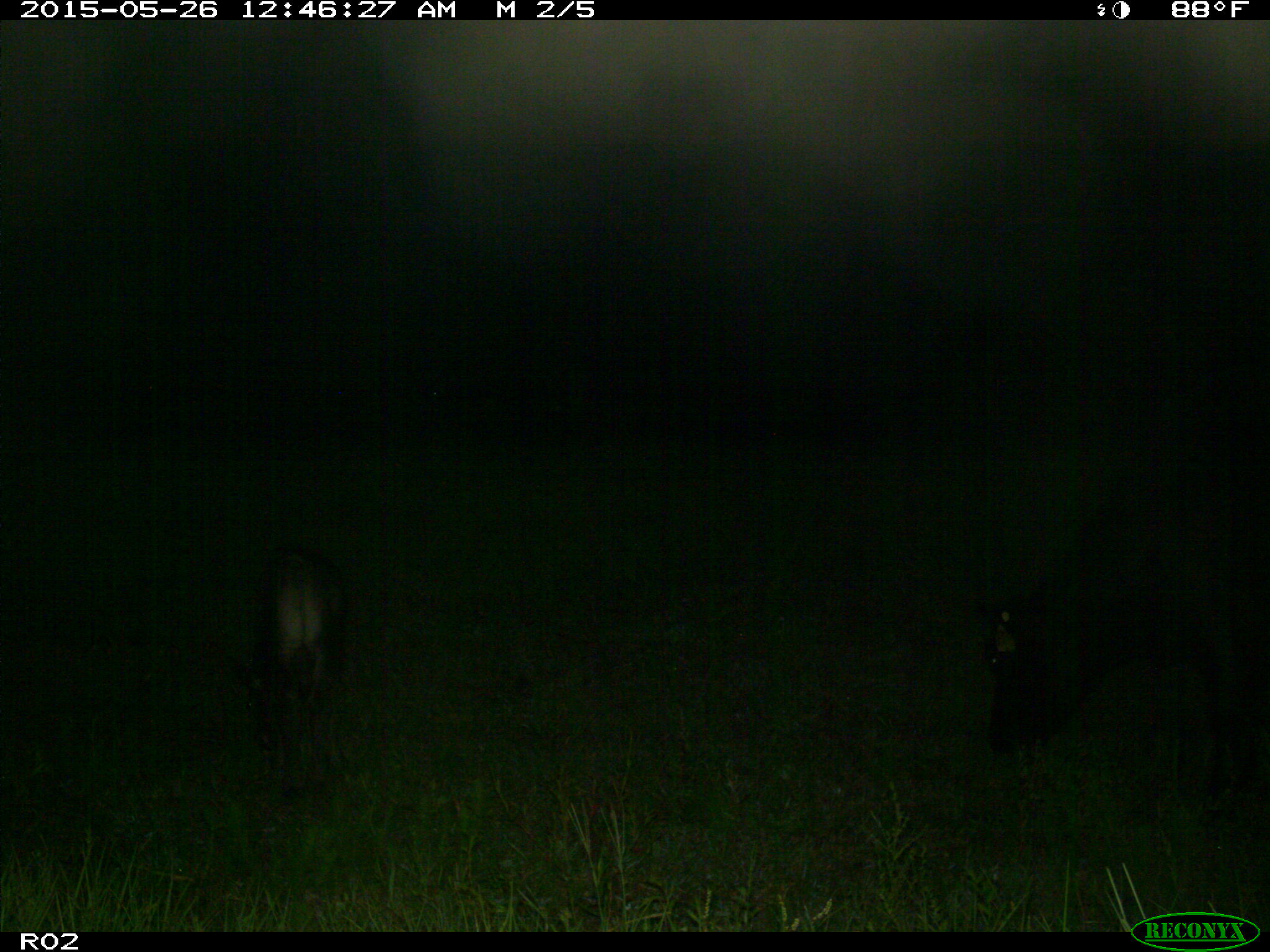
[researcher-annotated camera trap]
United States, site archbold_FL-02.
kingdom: Animalia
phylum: Chordata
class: Mammalia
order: Artiodactyla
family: Bovidae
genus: Bos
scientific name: Bos taurus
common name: domestic cow